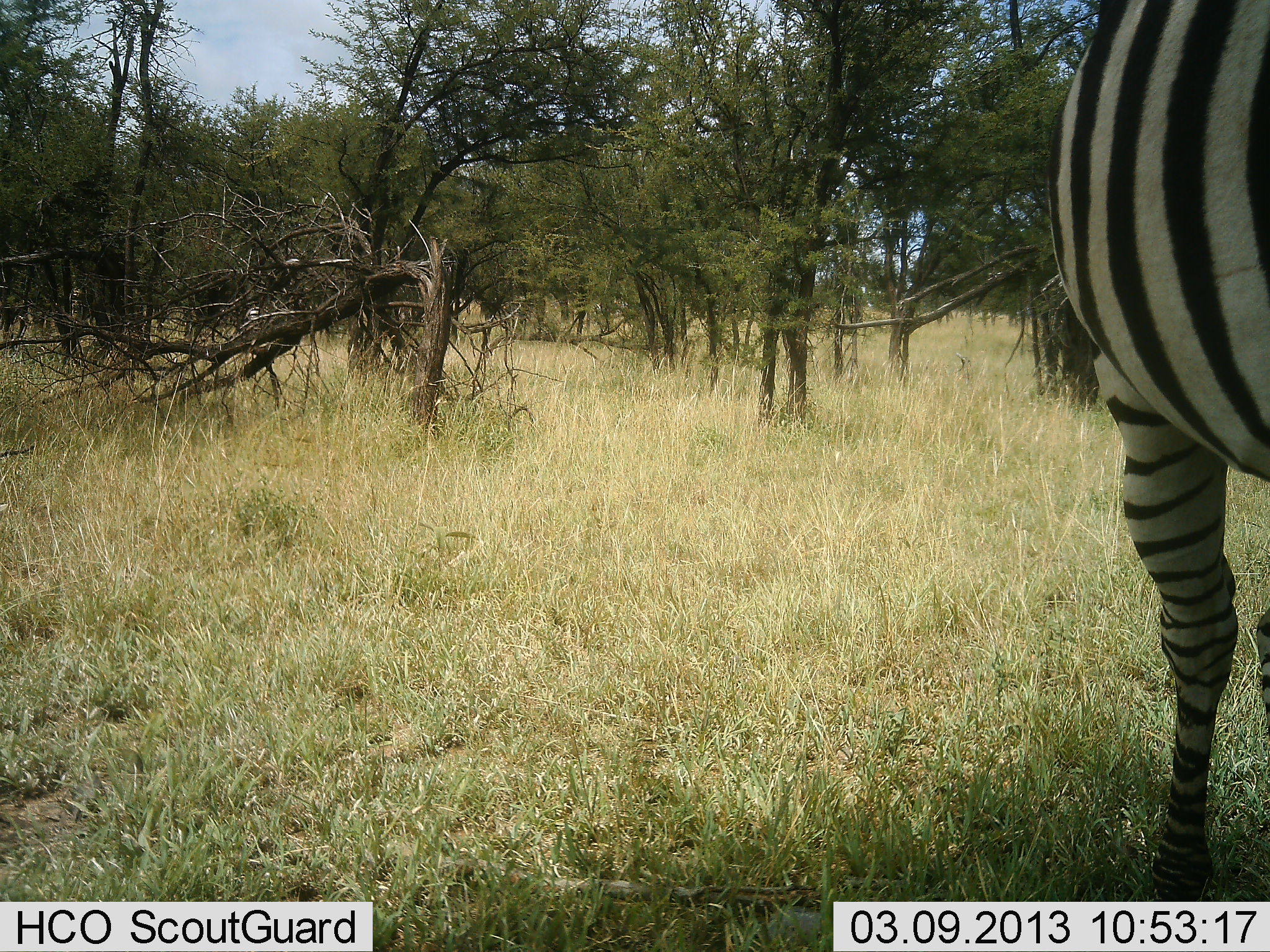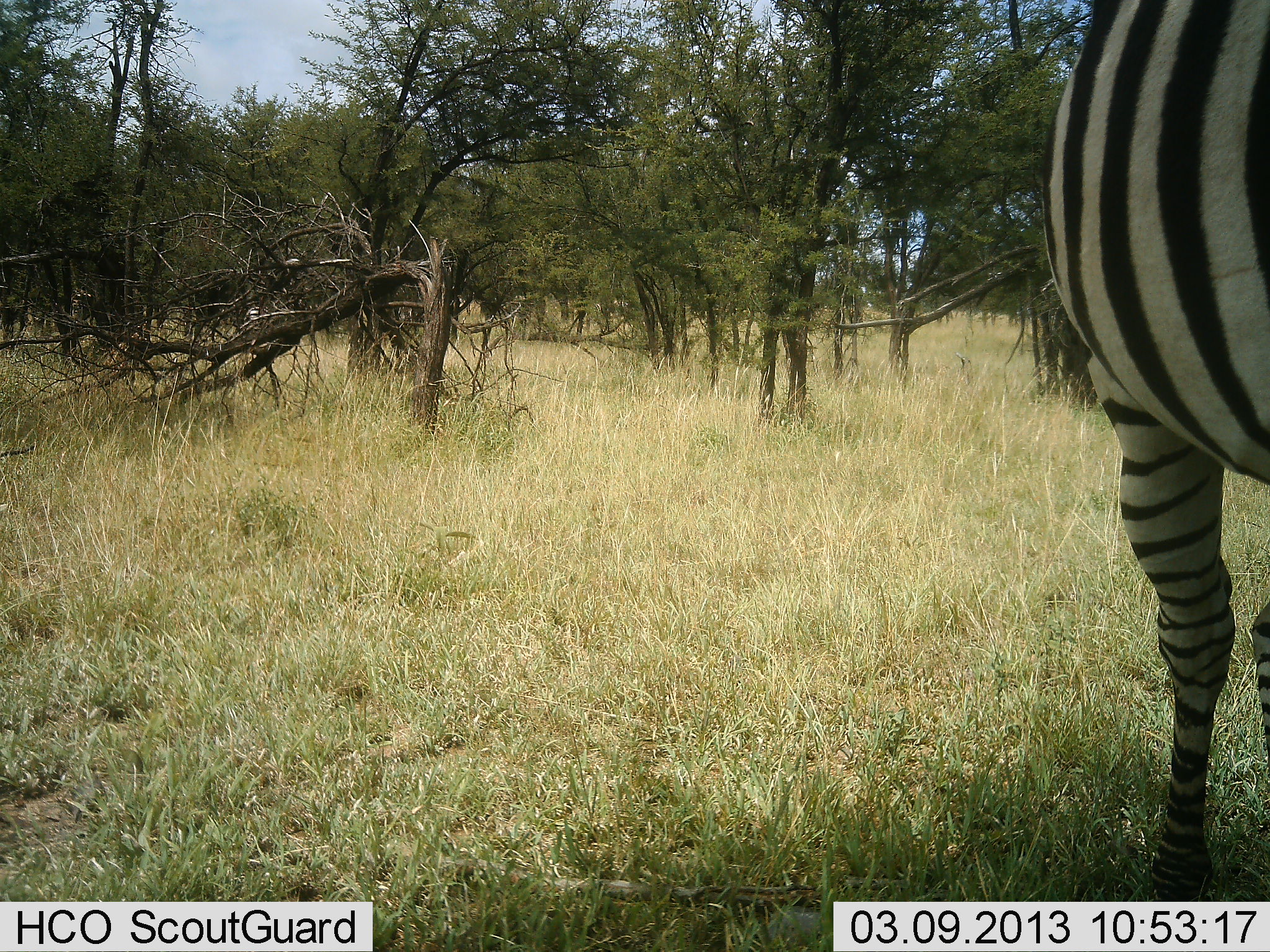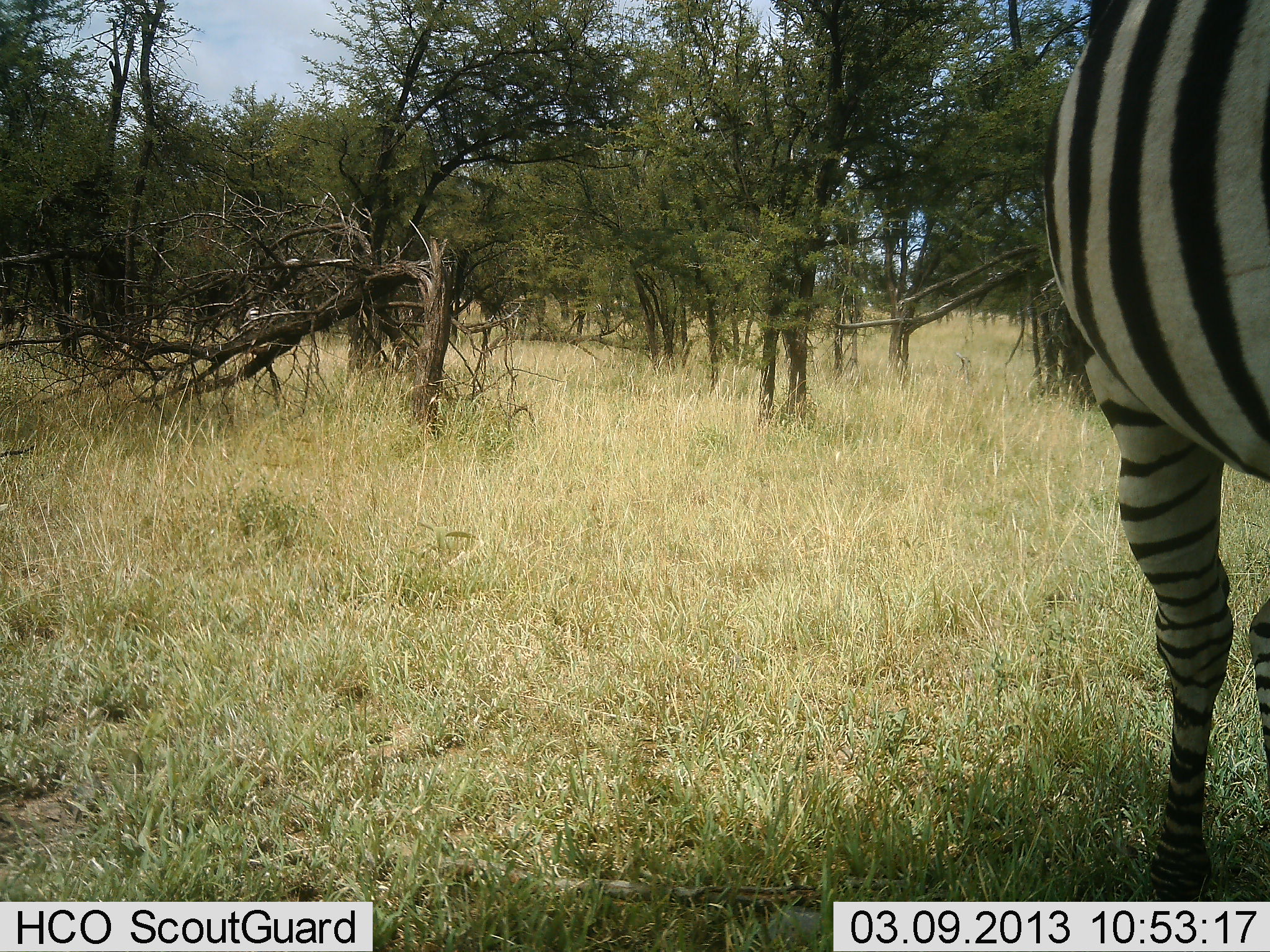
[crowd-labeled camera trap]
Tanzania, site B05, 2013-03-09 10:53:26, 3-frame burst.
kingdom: Animalia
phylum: Chordata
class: Mammalia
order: Perissodactyla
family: Equidae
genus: Equus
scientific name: Equus quagga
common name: plains zebra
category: zebra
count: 1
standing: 97%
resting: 3%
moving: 0%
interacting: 0%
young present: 0%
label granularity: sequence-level